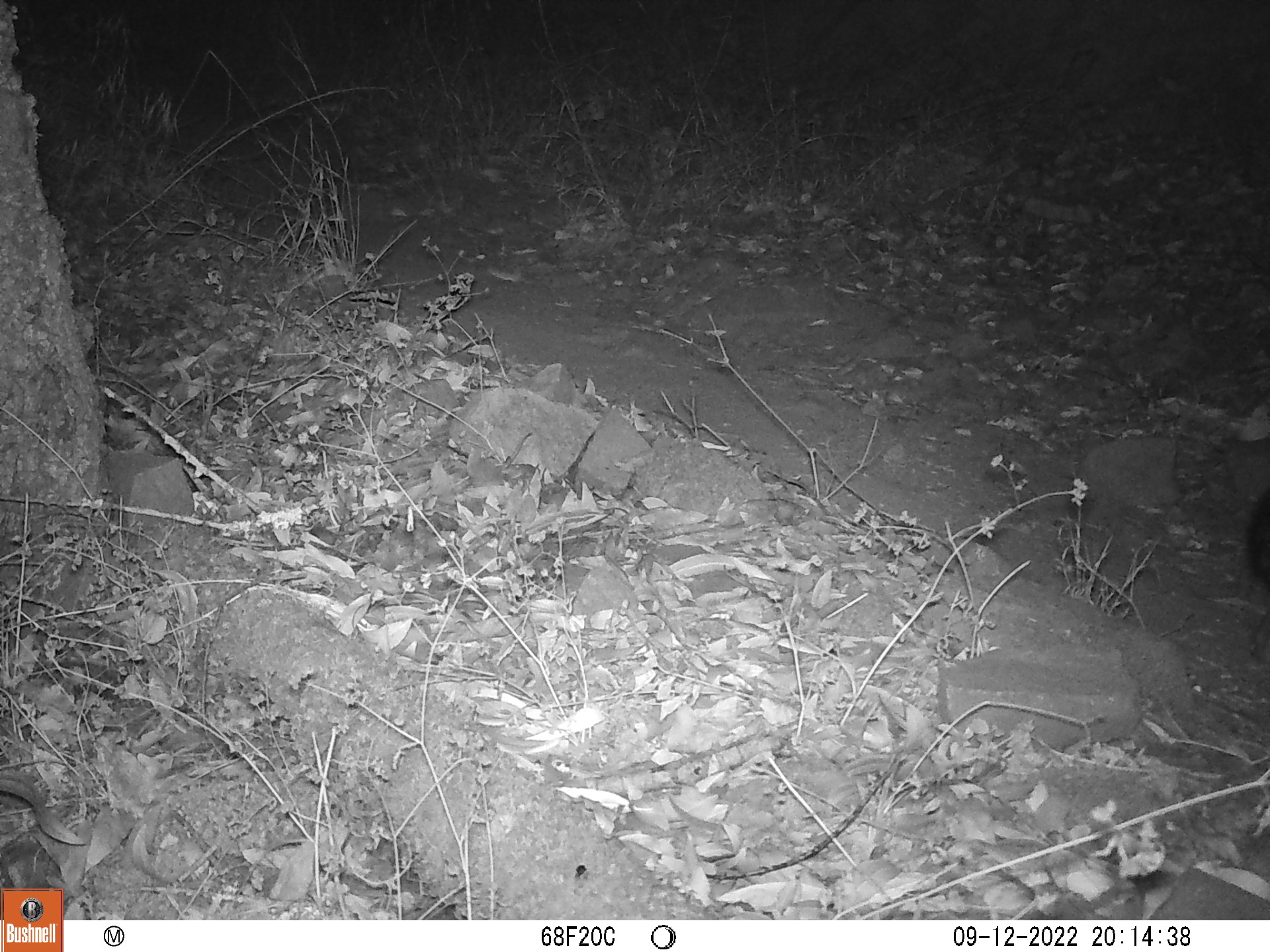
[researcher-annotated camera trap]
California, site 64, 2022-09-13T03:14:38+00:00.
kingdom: Animalia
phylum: Chordata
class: Mammalia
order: Carnivora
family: Canidae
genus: Urocyon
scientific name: Urocyon cinereoargenteus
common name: gray fox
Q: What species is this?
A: Gray fox (Urocyon cinereoargenteus).